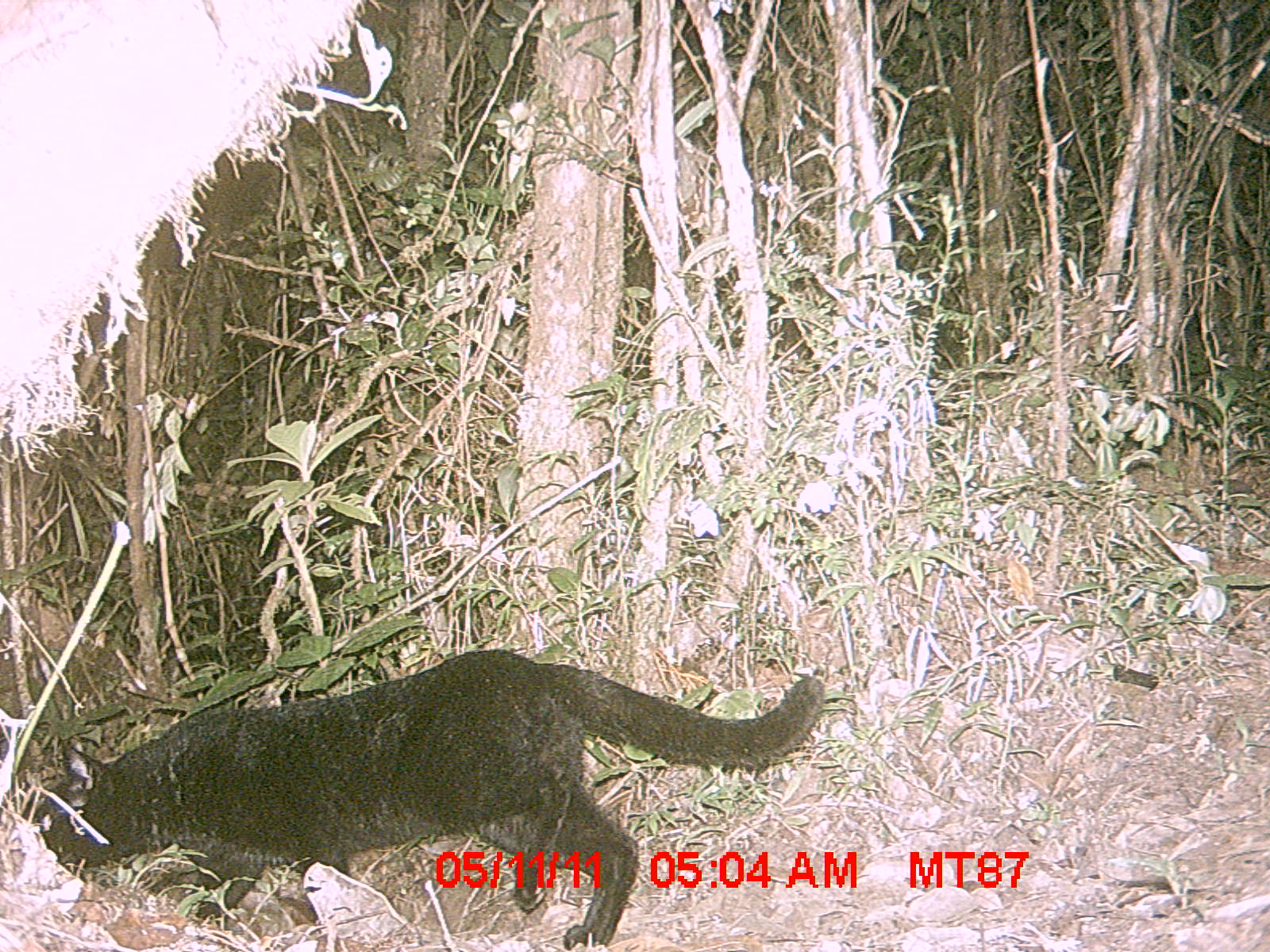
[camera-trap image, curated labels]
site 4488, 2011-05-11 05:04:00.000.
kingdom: Animalia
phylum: Chordata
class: Mammalia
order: Carnivora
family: Felidae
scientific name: Felidae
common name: felids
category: felis sp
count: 1